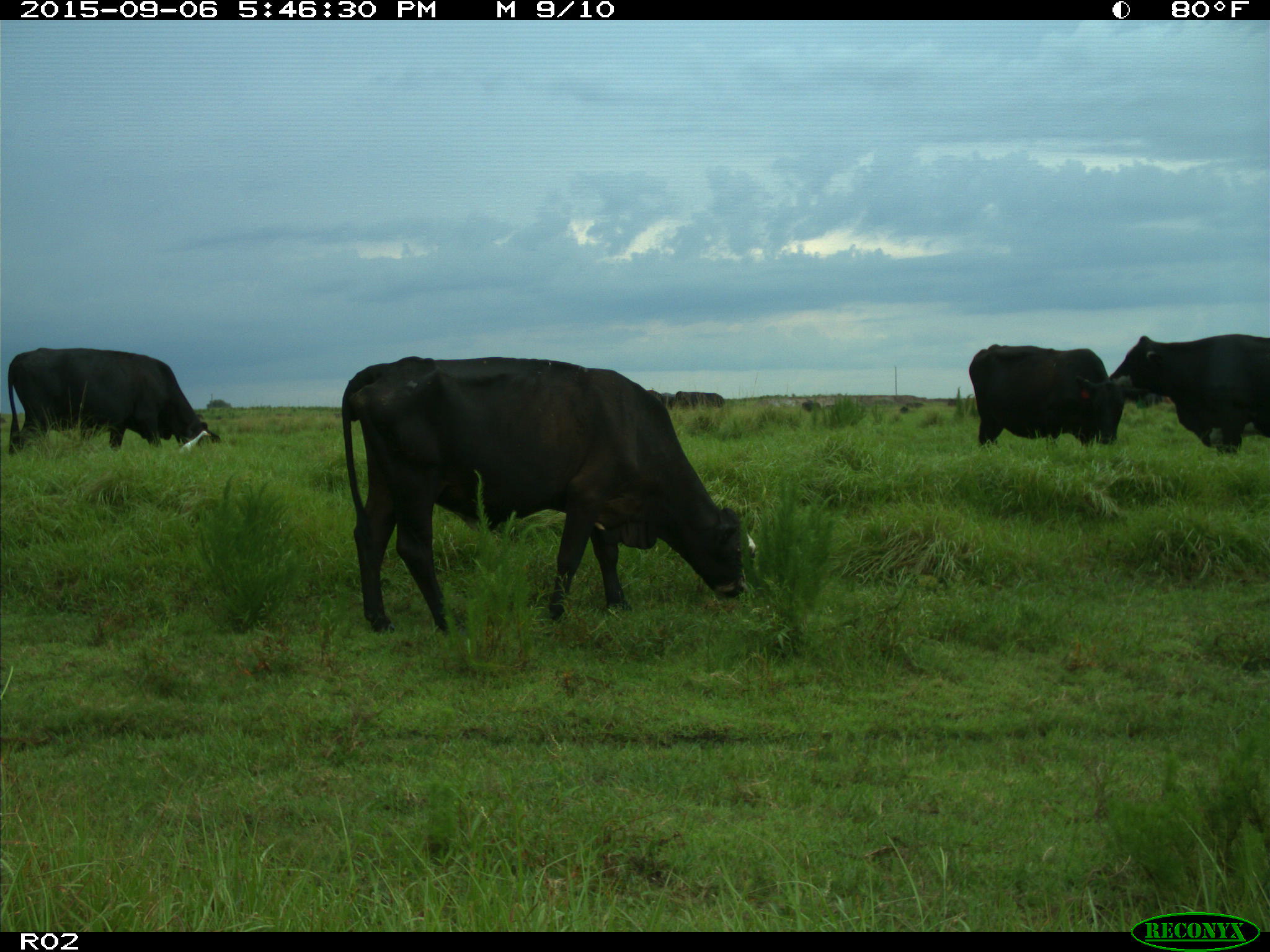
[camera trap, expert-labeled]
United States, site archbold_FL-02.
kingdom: Animalia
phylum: Chordata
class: Mammalia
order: Artiodactyla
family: Bovidae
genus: Bos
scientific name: Bos taurus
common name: domestic cow